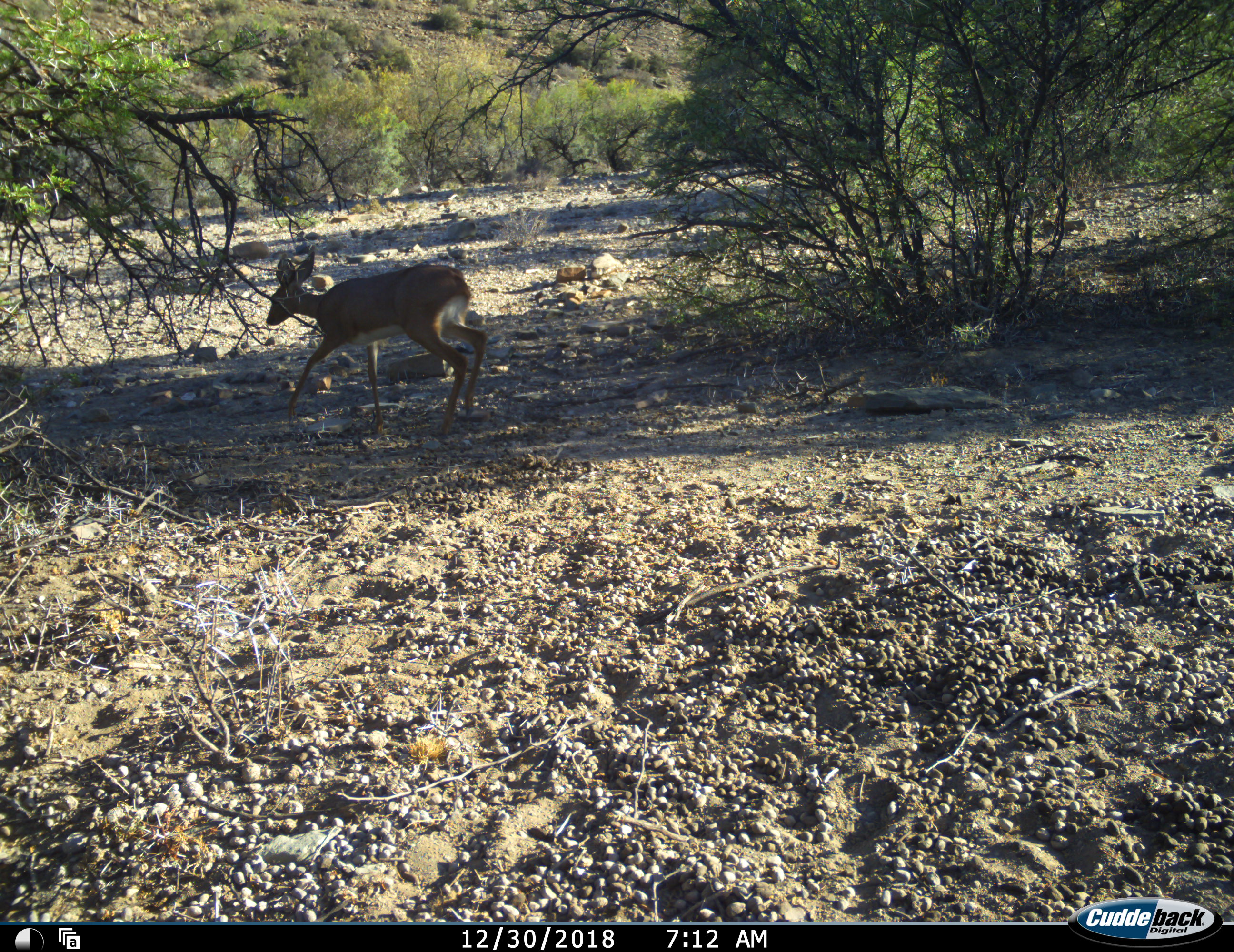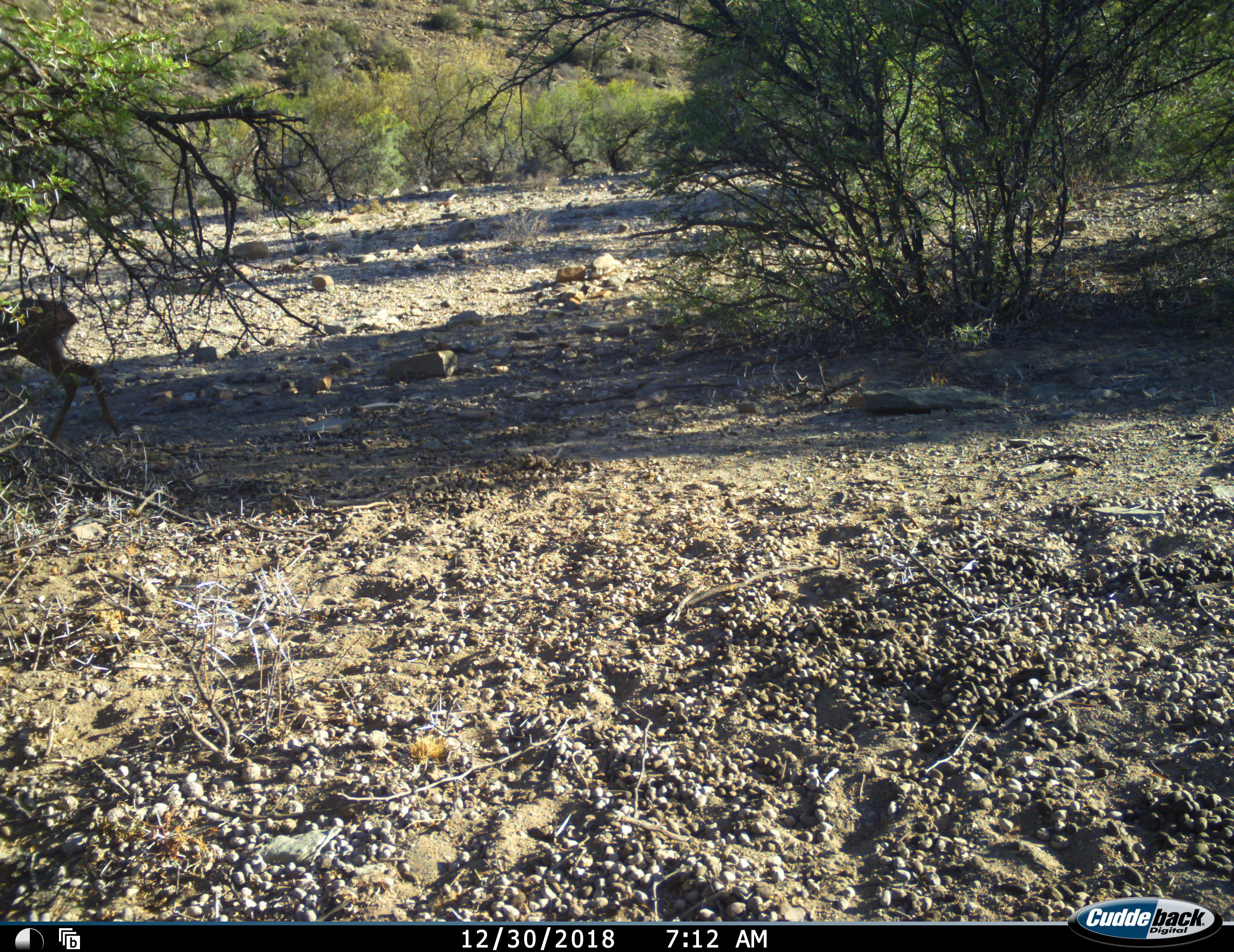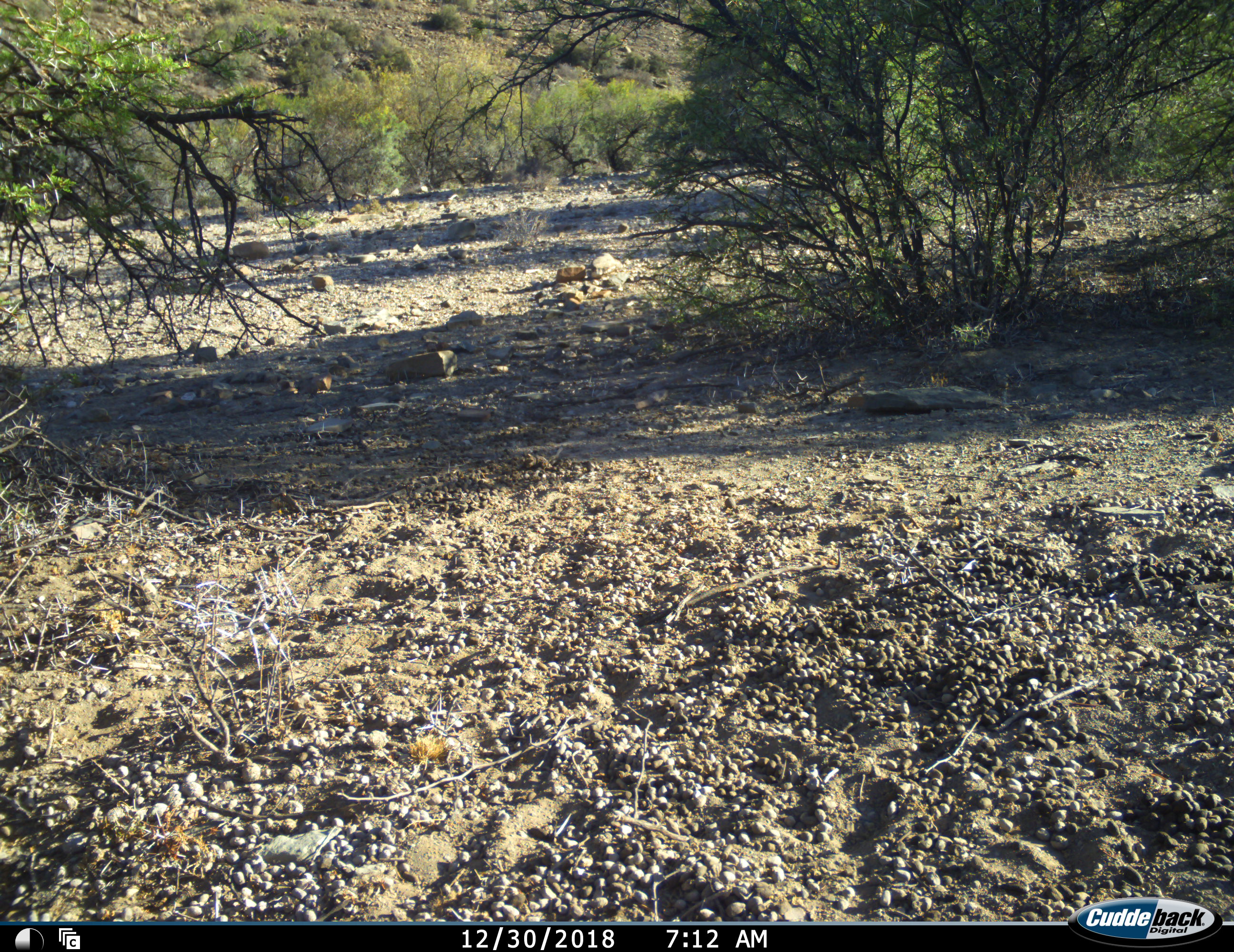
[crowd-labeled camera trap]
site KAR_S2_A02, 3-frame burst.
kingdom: Animalia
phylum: Chordata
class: Mammalia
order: Artiodactyla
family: Bovidae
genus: Raphicerus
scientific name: Raphicerus campestris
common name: steenbok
Steenbok (Raphicerus campestris), count 1. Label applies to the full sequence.